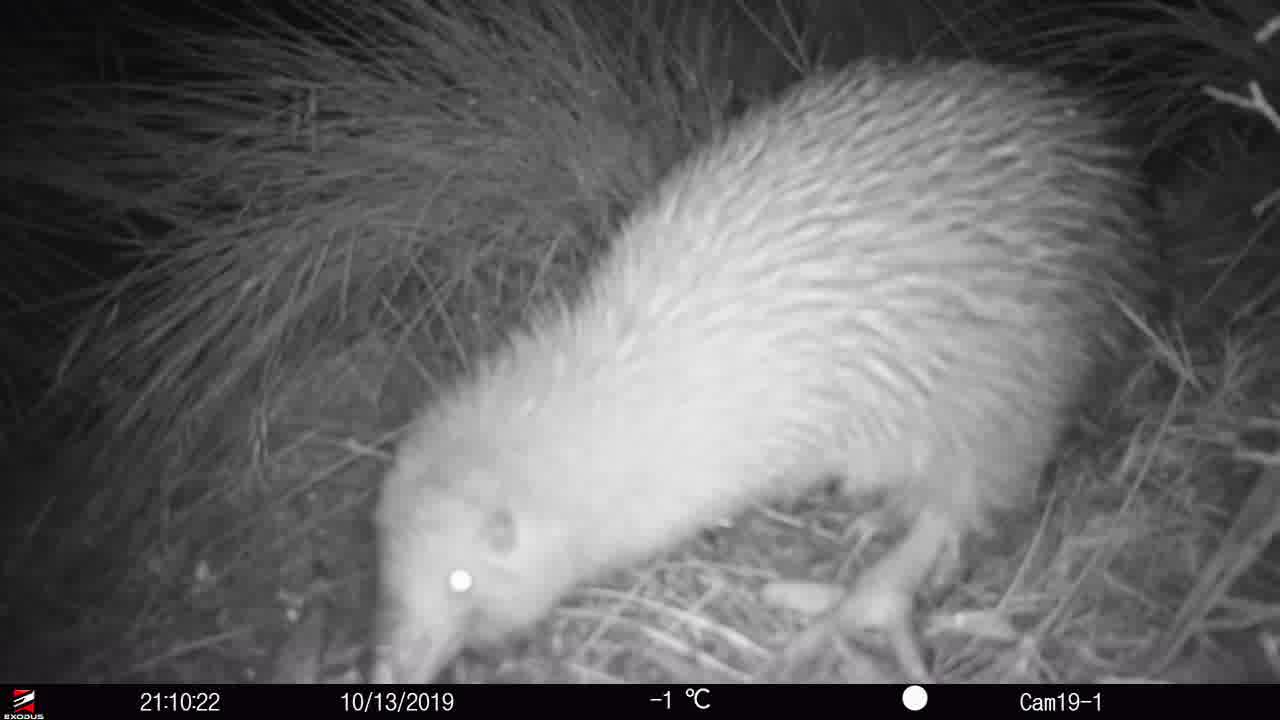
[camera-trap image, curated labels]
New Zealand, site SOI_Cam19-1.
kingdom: Animalia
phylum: Chordata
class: Aves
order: Apterygiformes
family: Apterygidae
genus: Apteryx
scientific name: Apteryx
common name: kiwi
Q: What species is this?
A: Kiwi (Apteryx).